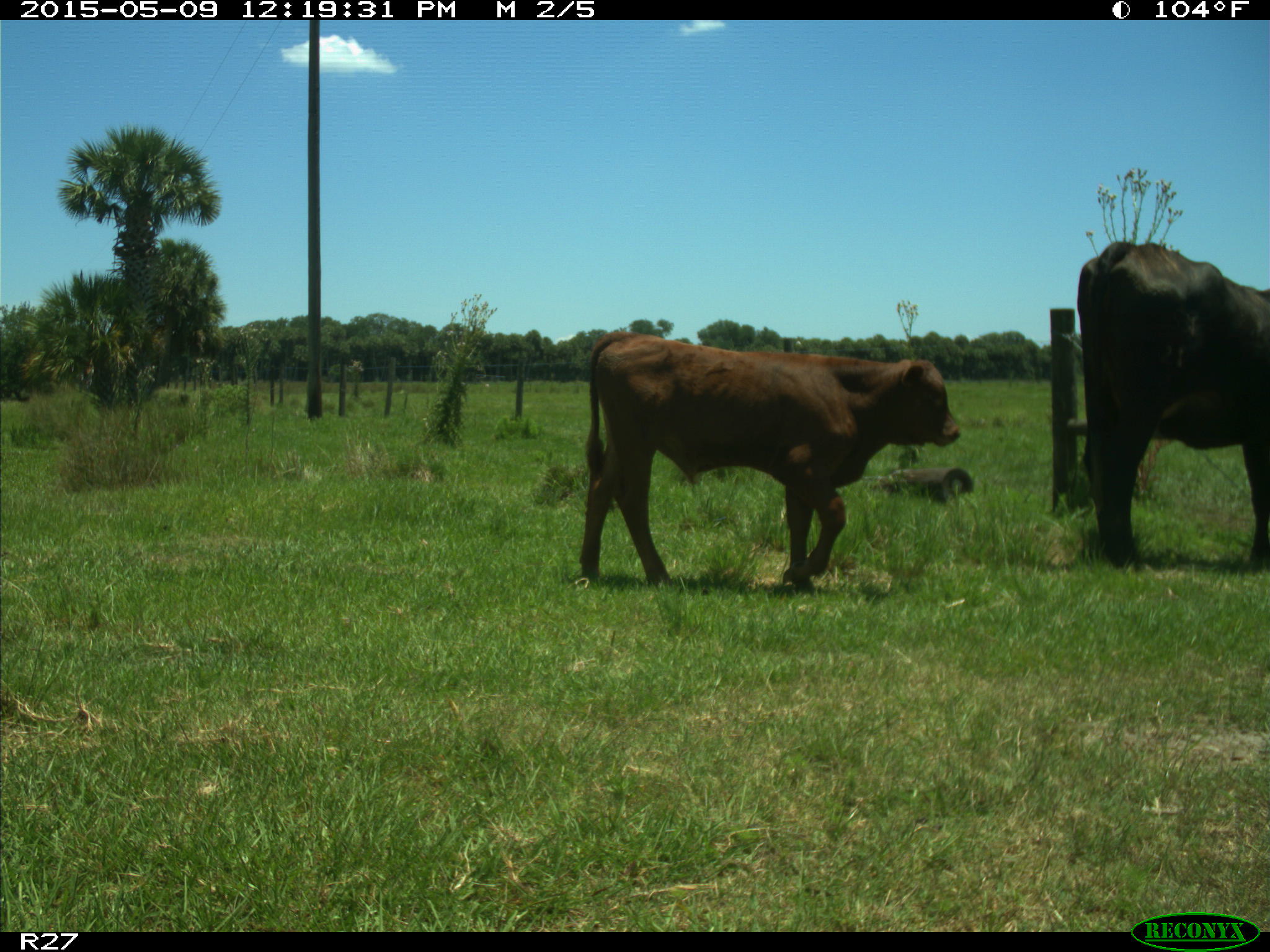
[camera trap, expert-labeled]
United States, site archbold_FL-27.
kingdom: Animalia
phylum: Chordata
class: Mammalia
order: Artiodactyla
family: Bovidae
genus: Bos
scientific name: Bos taurus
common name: domestic cow